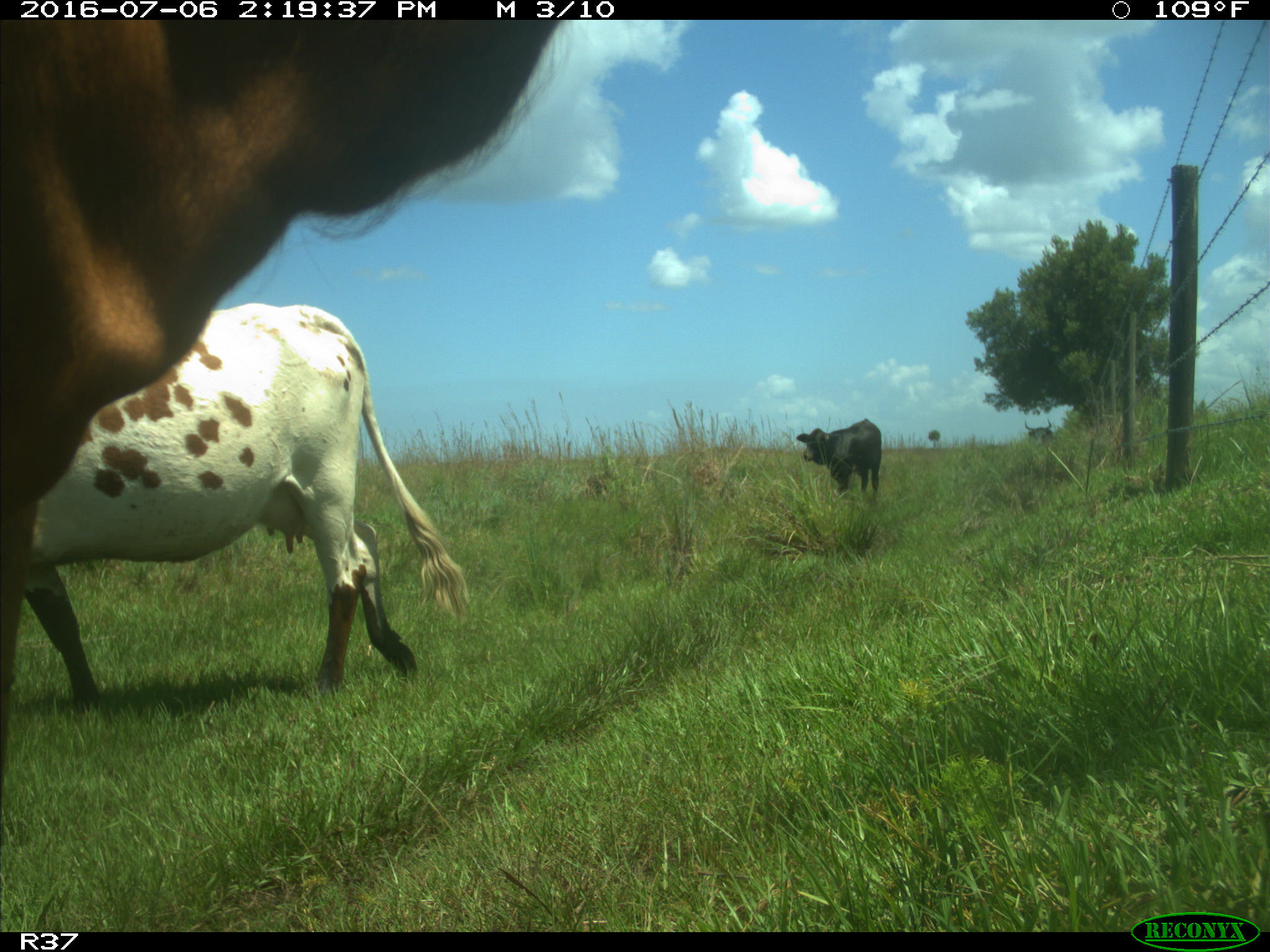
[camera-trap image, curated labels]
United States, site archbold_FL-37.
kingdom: Animalia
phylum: Chordata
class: Mammalia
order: Artiodactyla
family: Bovidae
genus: Bos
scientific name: Bos taurus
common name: domestic cow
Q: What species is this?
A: Bos taurus (domestic cow).